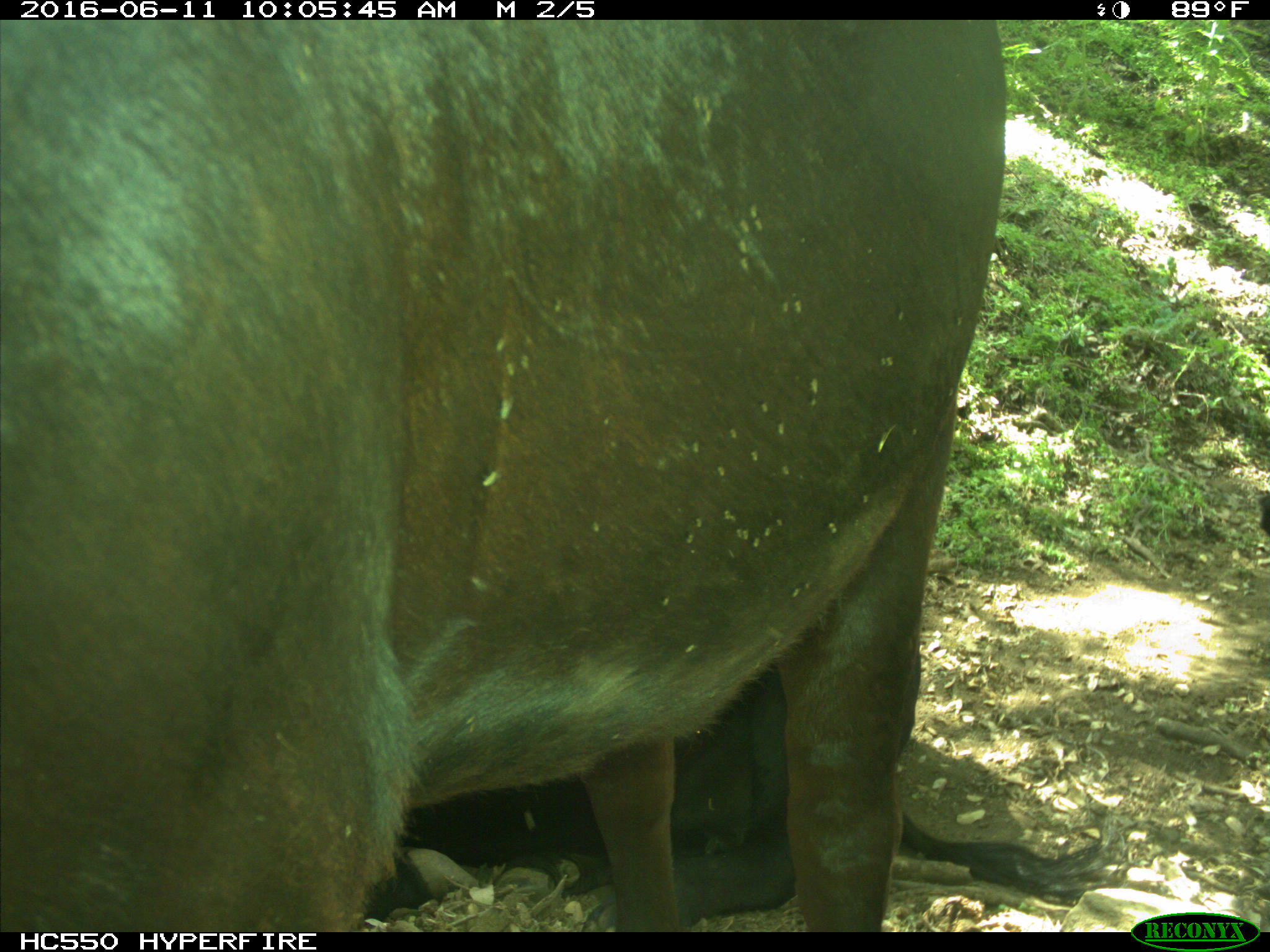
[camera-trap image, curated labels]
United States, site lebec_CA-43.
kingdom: Animalia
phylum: Chordata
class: Mammalia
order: Artiodactyla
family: Bovidae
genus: Bos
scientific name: Bos taurus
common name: domestic cow